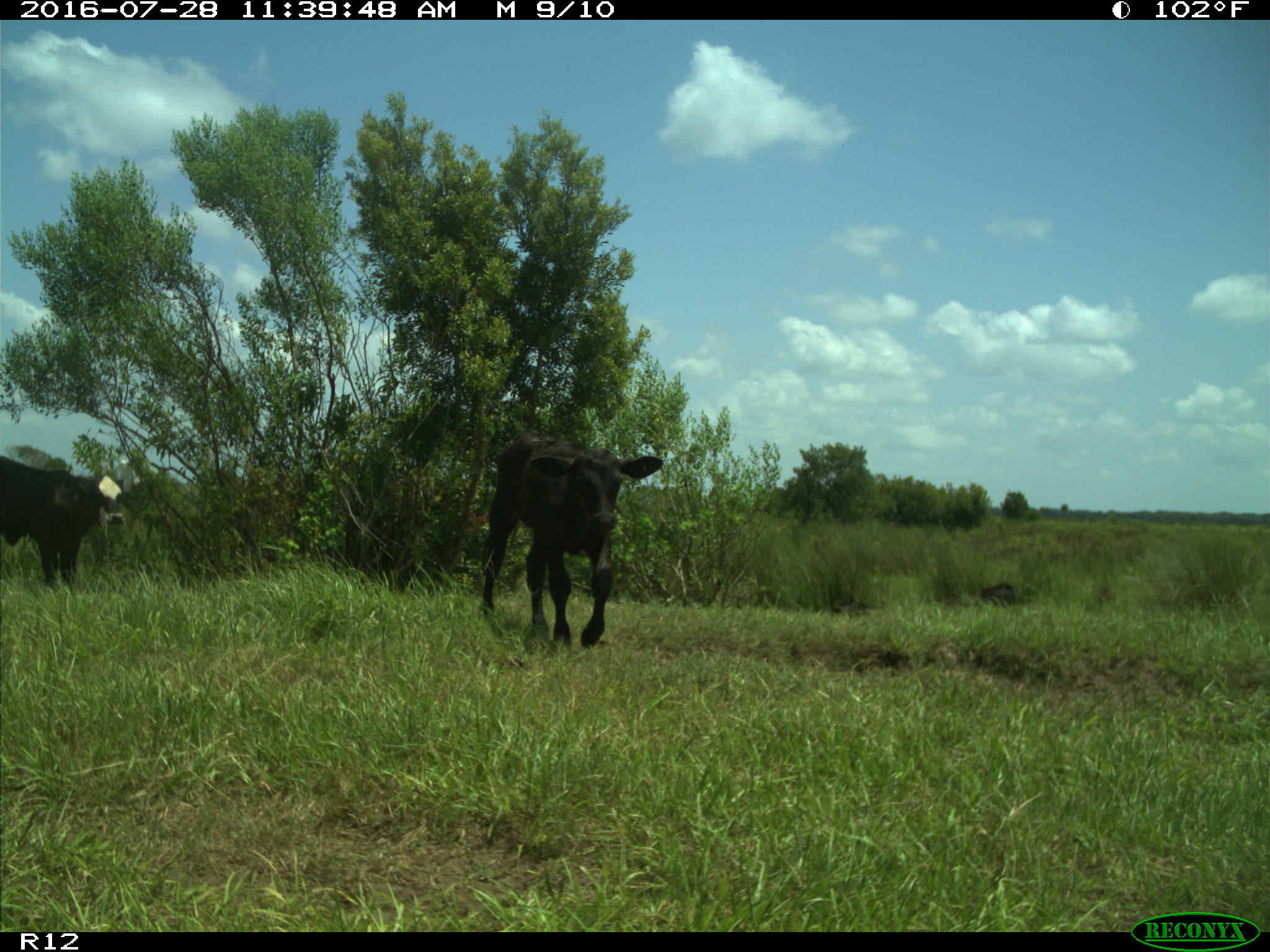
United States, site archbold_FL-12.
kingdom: Animalia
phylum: Chordata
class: Mammalia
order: Artiodactyla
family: Bovidae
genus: Bos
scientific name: Bos taurus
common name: domestic cow